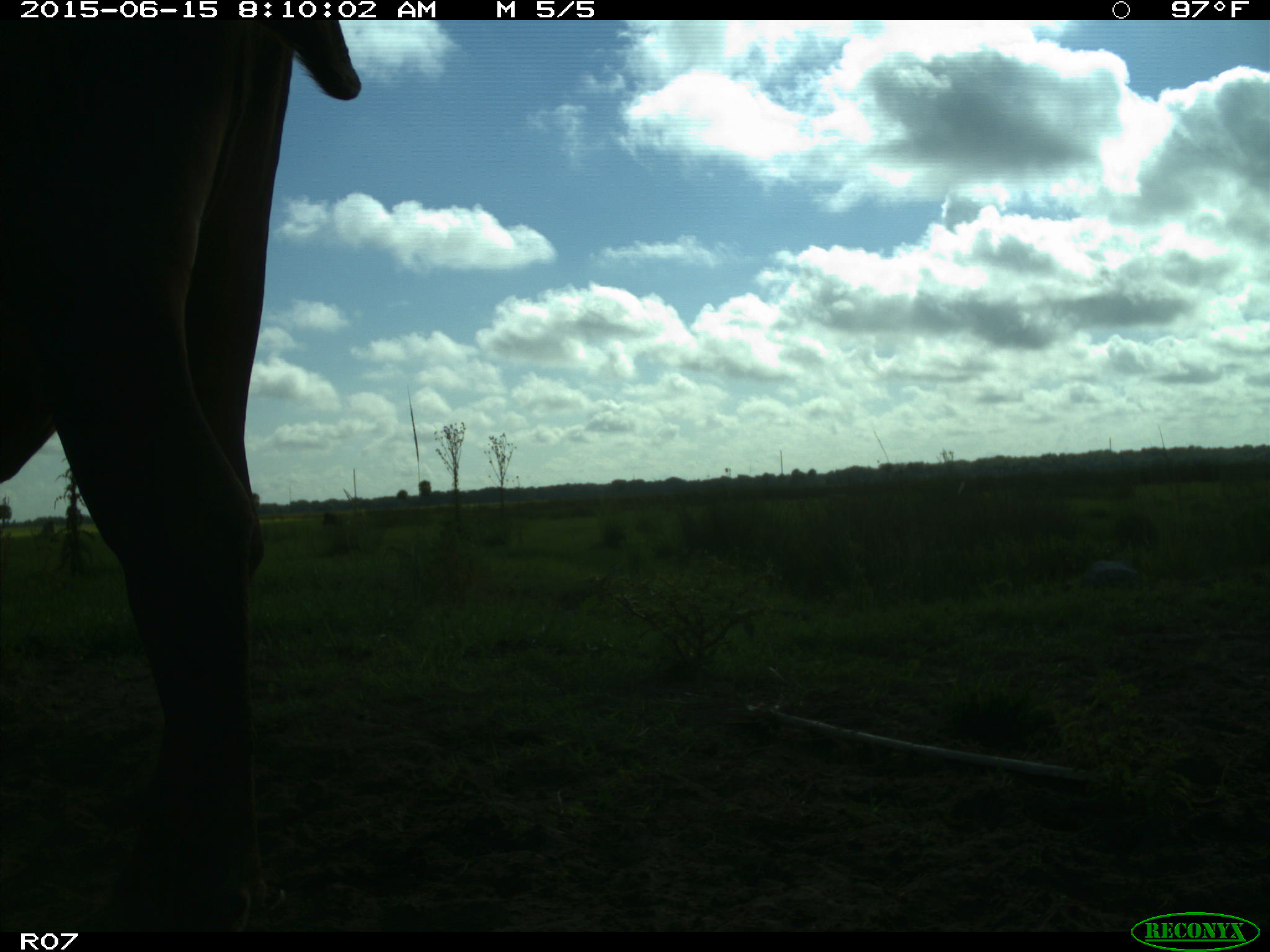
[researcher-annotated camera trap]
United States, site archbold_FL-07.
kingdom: Animalia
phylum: Chordata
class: Mammalia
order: Artiodactyla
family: Bovidae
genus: Bos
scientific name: Bos taurus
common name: domestic cow